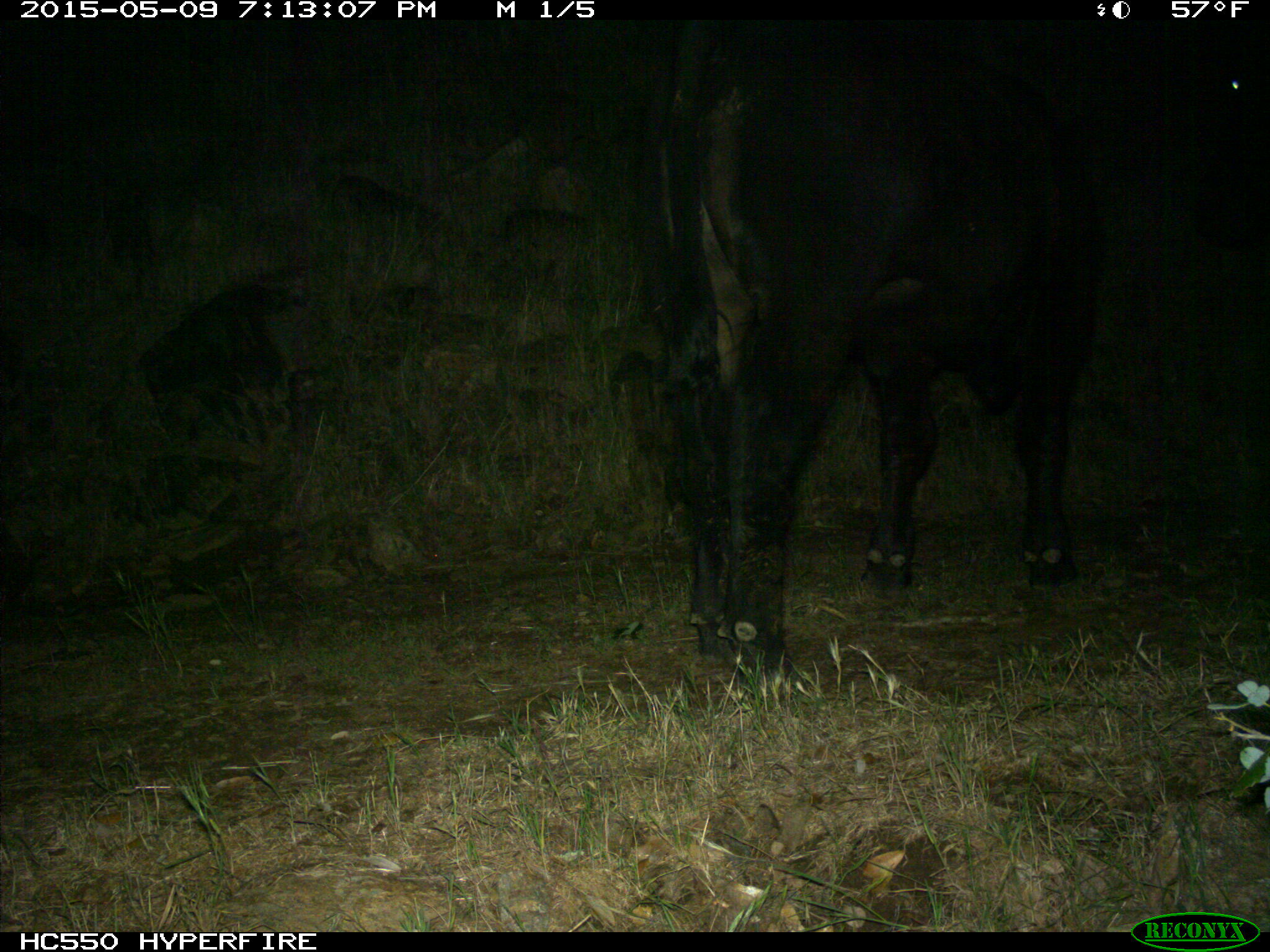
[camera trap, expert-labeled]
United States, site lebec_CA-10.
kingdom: Animalia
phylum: Chordata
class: Mammalia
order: Artiodactyla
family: Bovidae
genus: Bos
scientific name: Bos taurus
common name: domestic cow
Bos taurus (domestic cow).